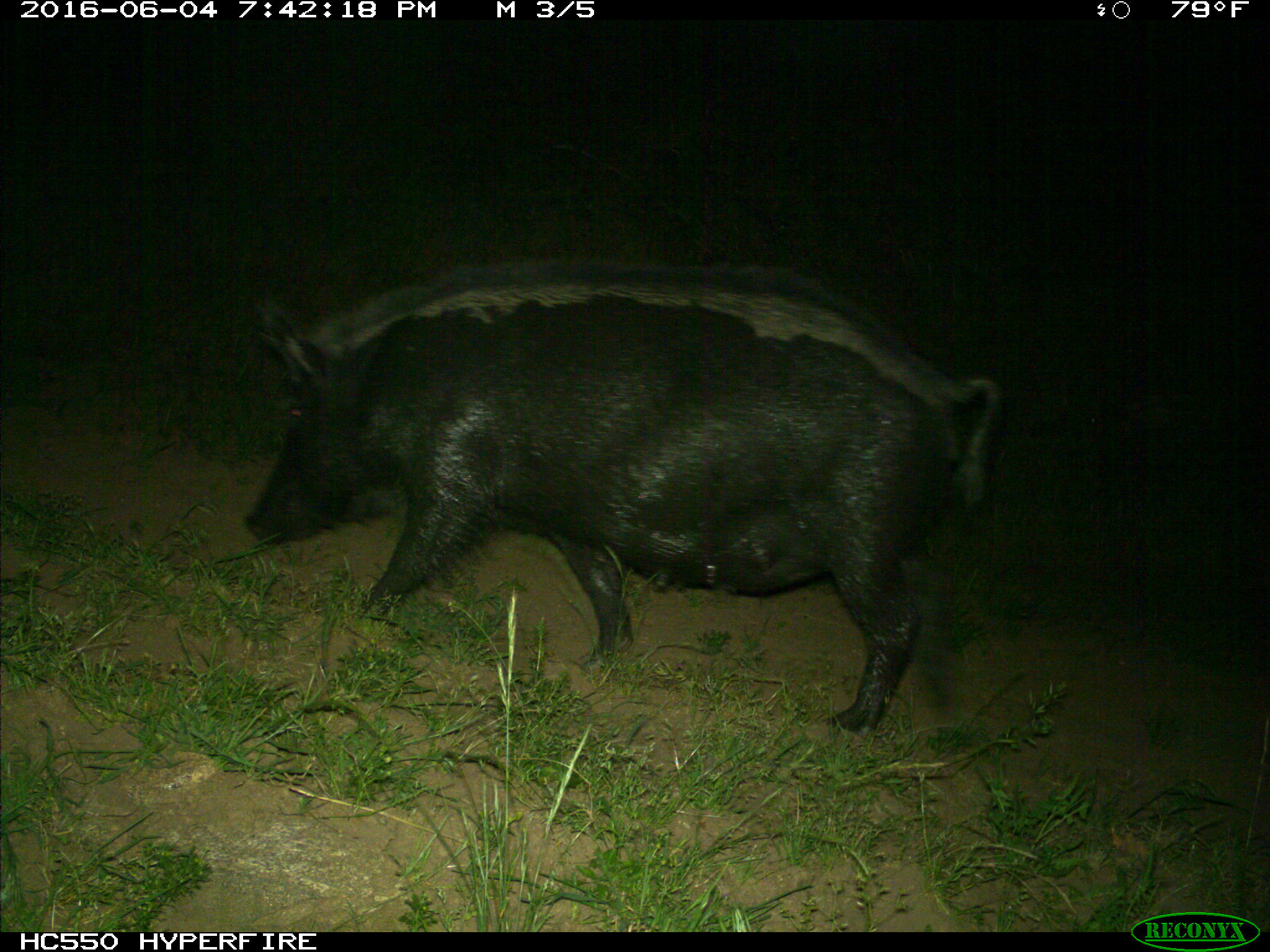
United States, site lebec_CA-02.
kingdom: Animalia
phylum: Chordata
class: Mammalia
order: Artiodactyla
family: Suidae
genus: Sus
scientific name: Sus scrofa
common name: wild boar